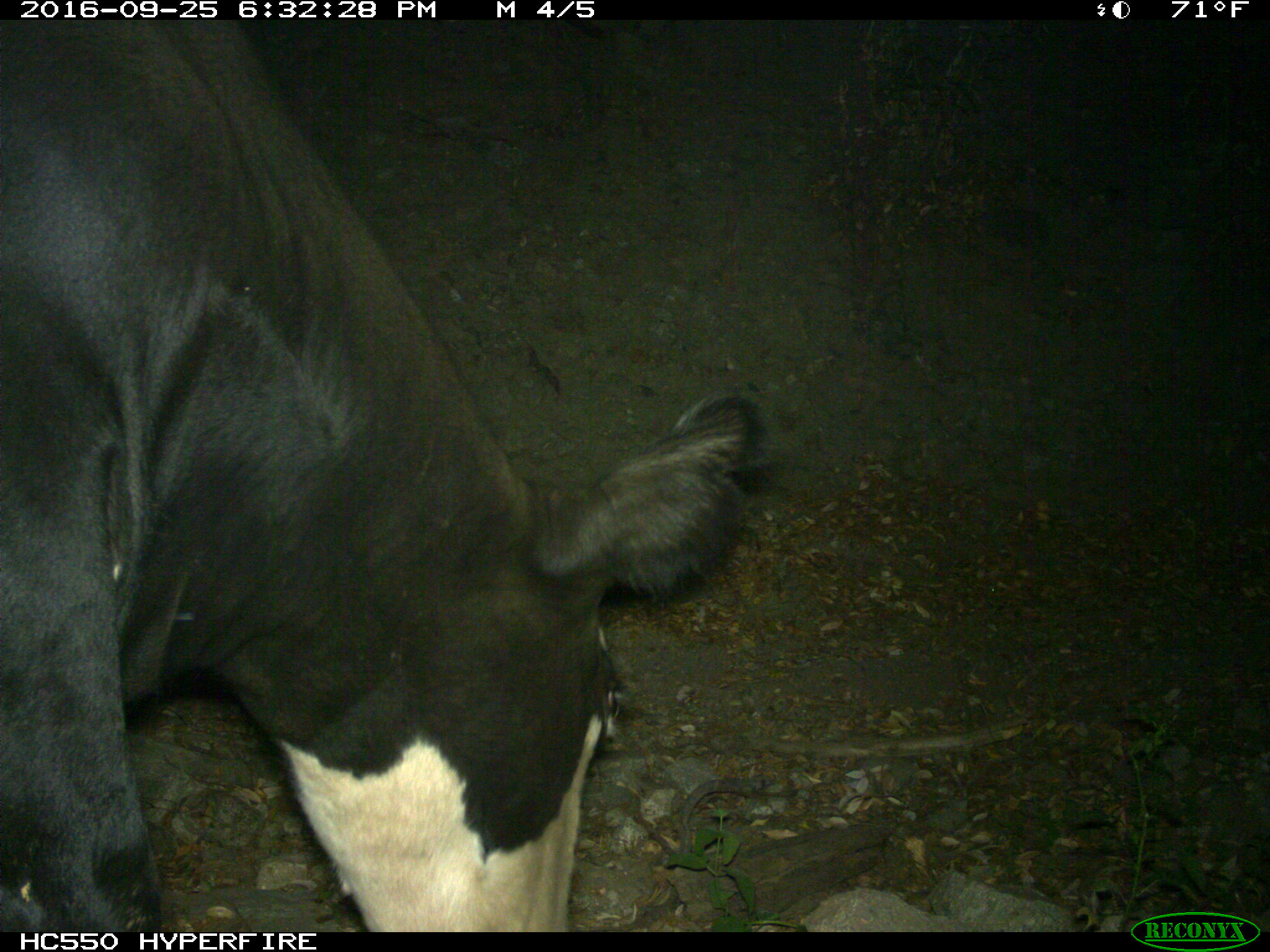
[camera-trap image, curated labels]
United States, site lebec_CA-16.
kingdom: Animalia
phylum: Chordata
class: Mammalia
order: Artiodactyla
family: Bovidae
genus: Bos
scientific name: Bos taurus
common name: domestic cow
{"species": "Bos taurus (domestic cow)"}